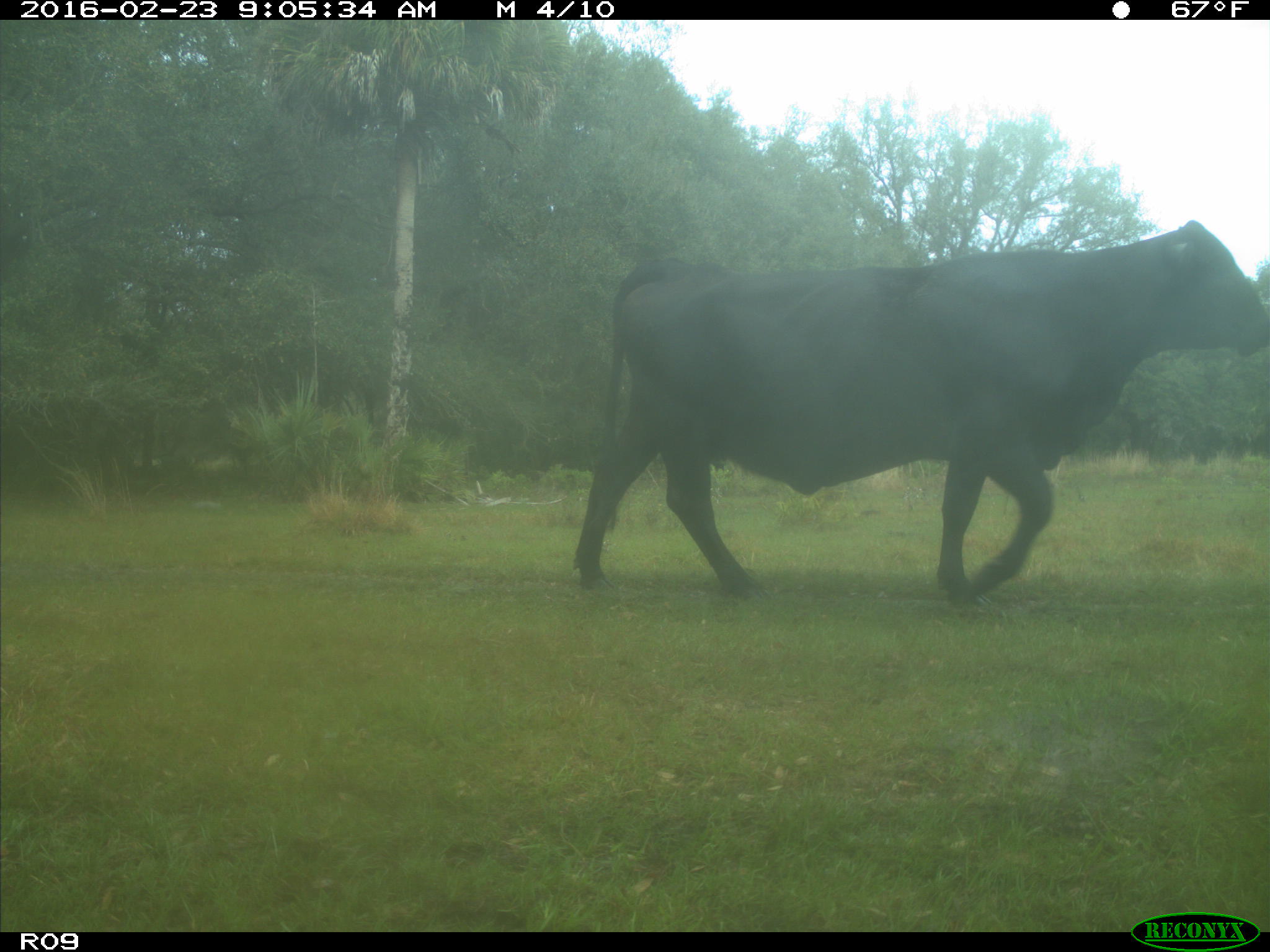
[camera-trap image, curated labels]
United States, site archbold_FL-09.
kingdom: Animalia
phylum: Chordata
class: Mammalia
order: Artiodactyla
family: Bovidae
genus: Bos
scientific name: Bos taurus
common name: domestic cow